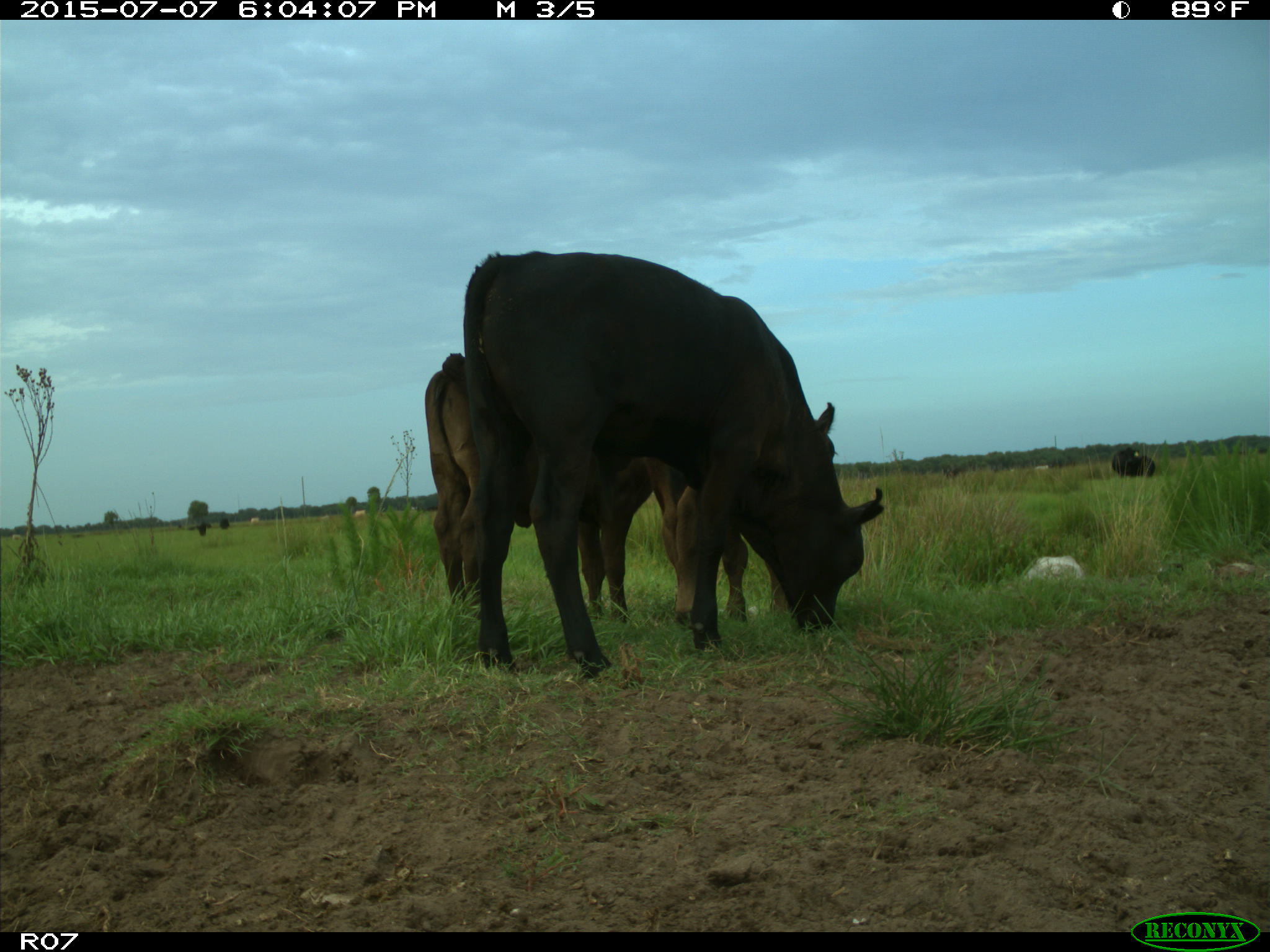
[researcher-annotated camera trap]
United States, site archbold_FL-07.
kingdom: Animalia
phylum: Chordata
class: Mammalia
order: Artiodactyla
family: Bovidae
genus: Bos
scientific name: Bos taurus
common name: domestic cow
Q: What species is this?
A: Bos taurus (domestic cow).